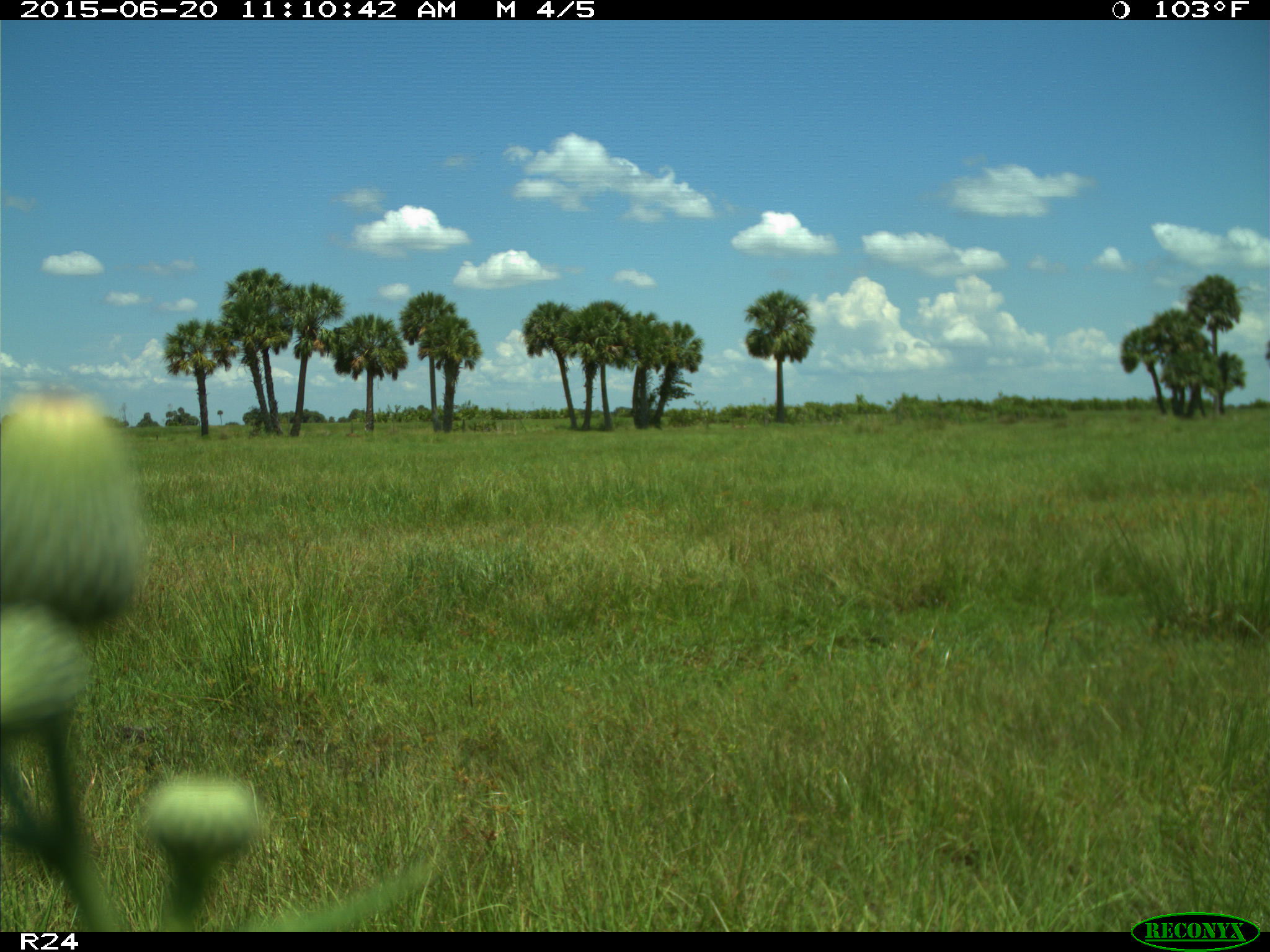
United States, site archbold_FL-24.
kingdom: Animalia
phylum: Chordata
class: Mammalia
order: Artiodactyla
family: Bovidae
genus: Bos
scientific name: Bos taurus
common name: domestic cow